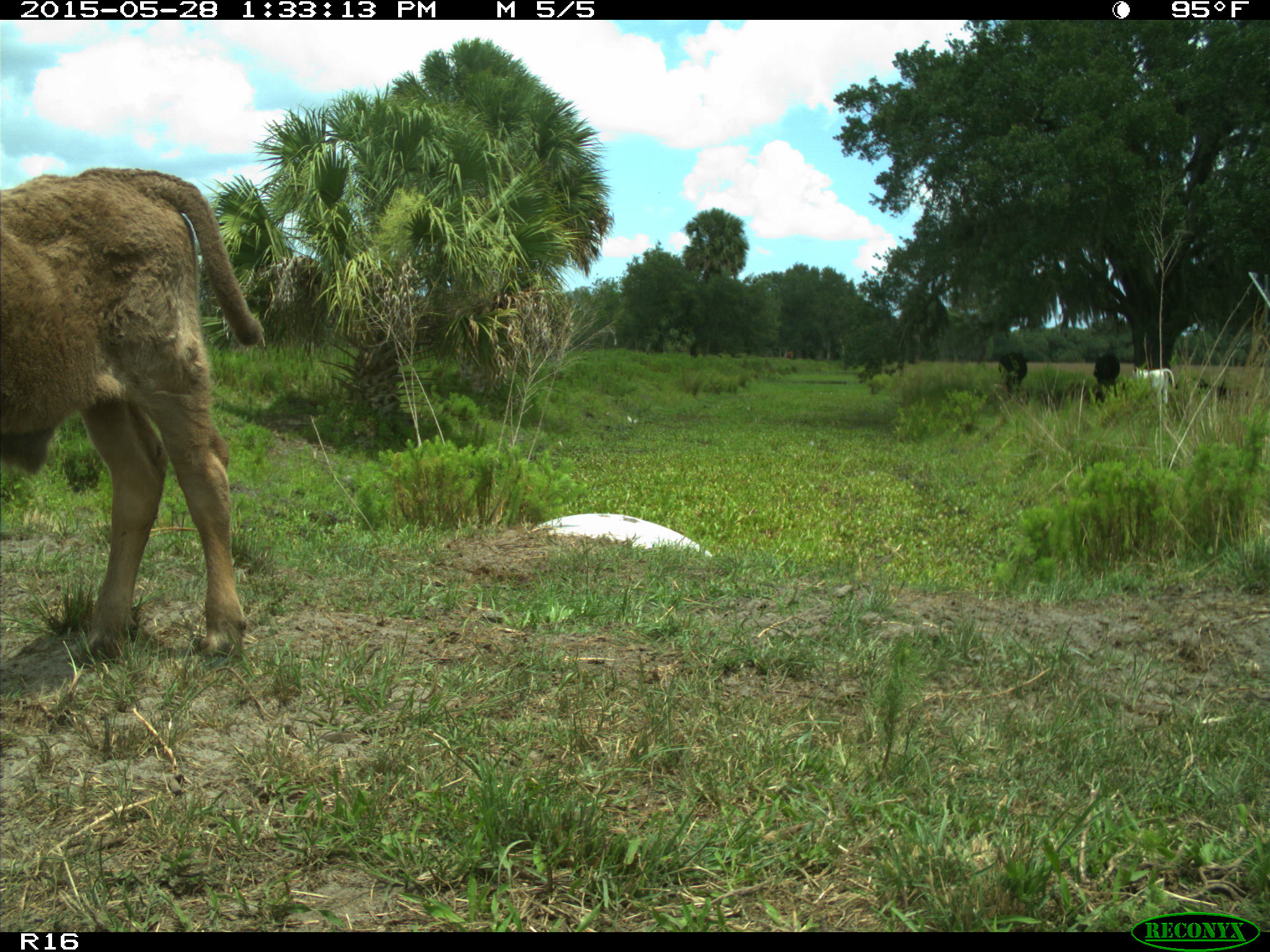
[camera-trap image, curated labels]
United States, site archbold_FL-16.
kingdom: Animalia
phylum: Chordata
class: Mammalia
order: Artiodactyla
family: Bovidae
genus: Bos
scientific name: Bos taurus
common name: domestic cow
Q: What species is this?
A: Bos taurus (domestic cow).